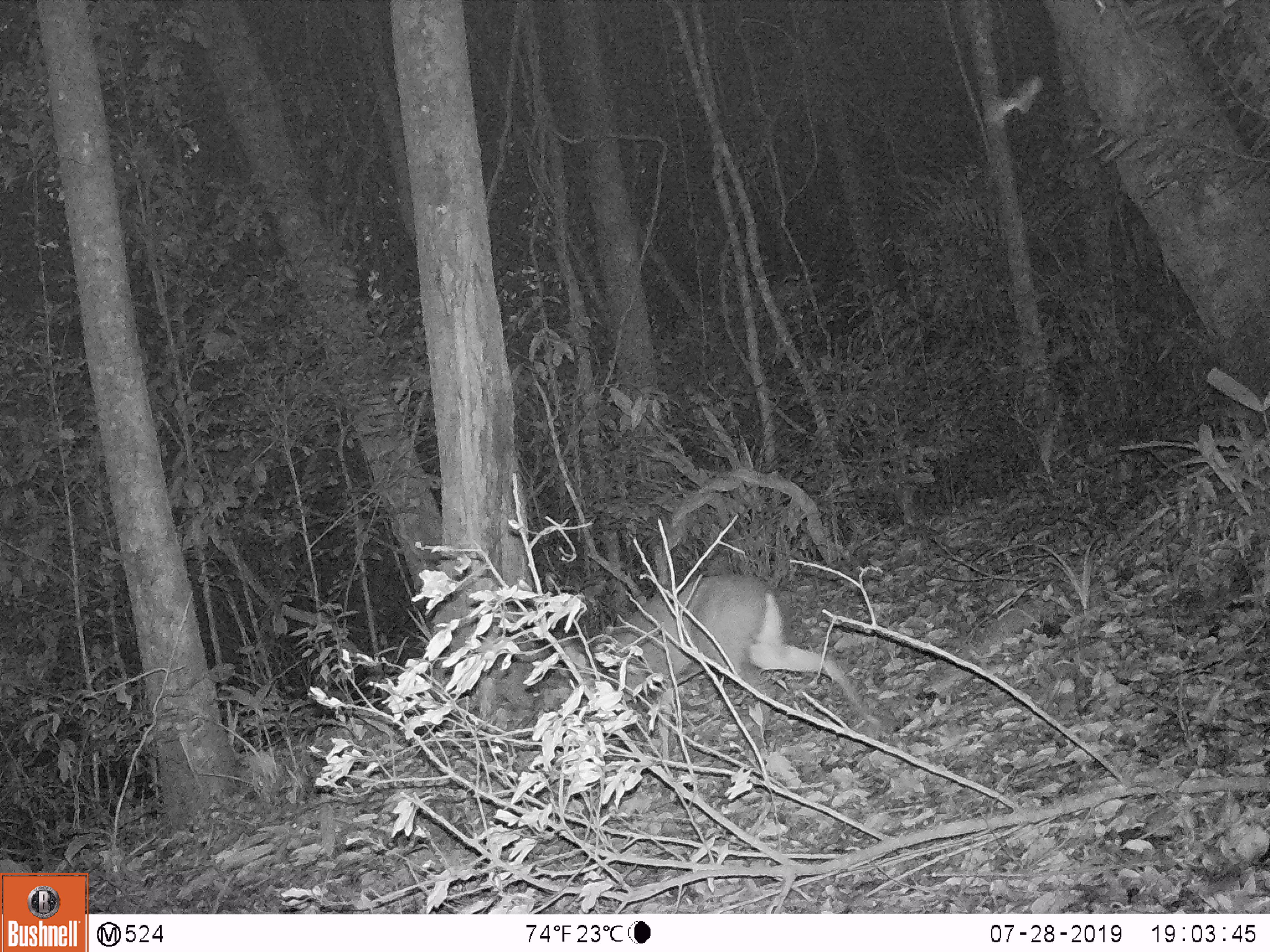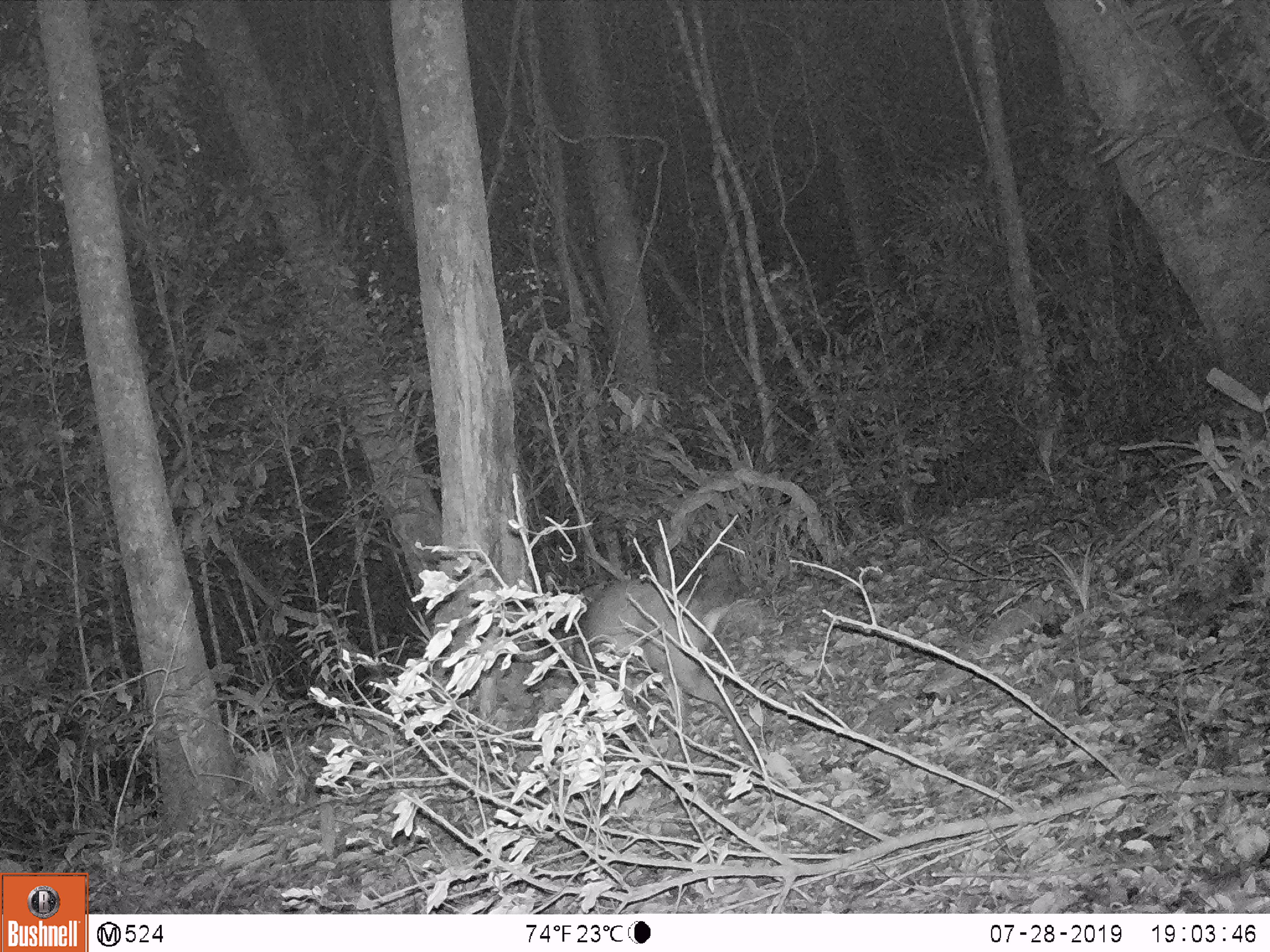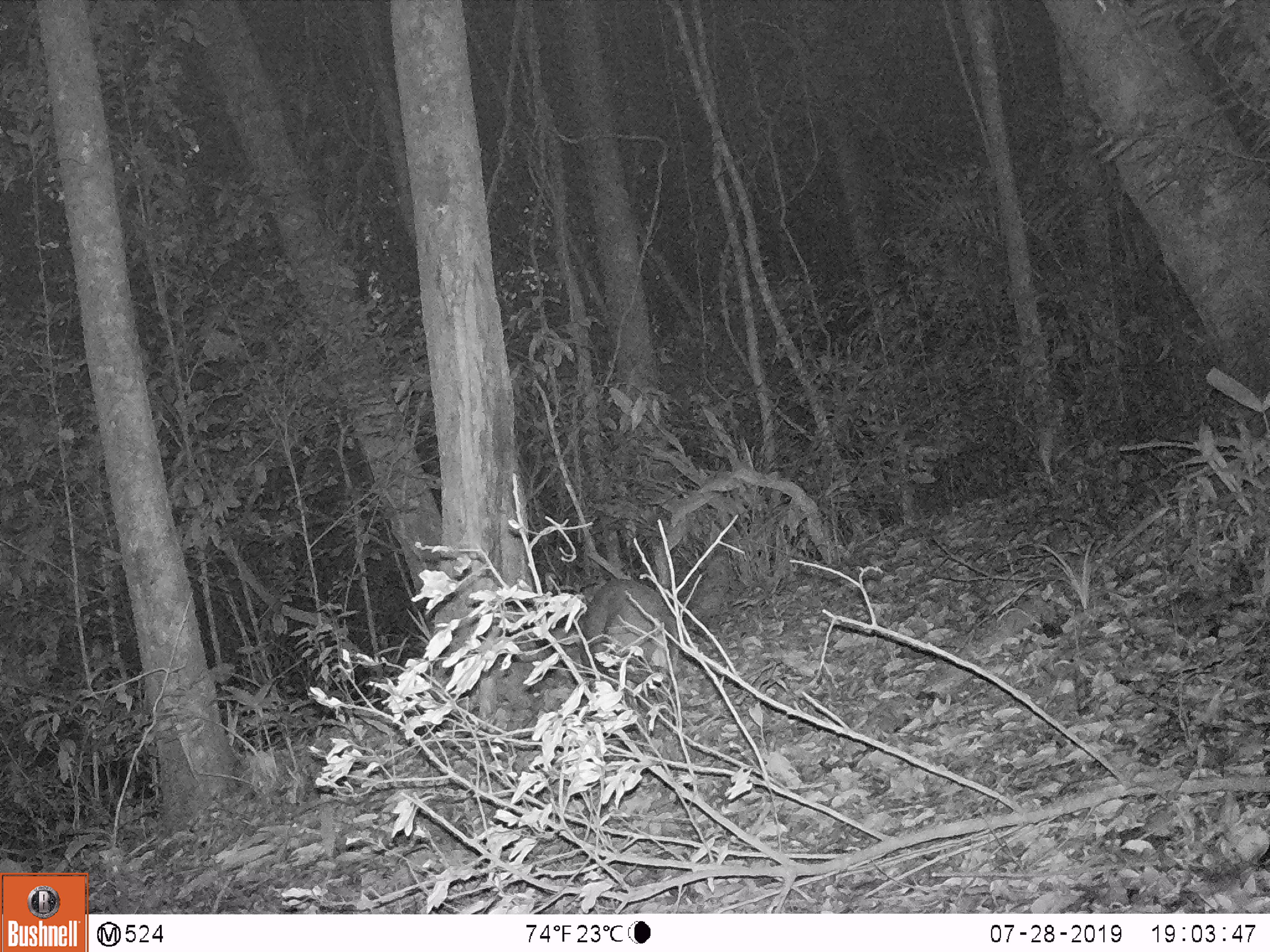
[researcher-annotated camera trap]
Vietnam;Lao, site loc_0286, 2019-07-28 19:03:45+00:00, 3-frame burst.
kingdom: Animalia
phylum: Chordata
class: Mammalia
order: Artiodactyla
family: Cervidae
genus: Muntiacus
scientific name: Muntiacus rooseveltorum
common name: roosevelt's muntjac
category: roosevelts muntjac group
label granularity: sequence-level